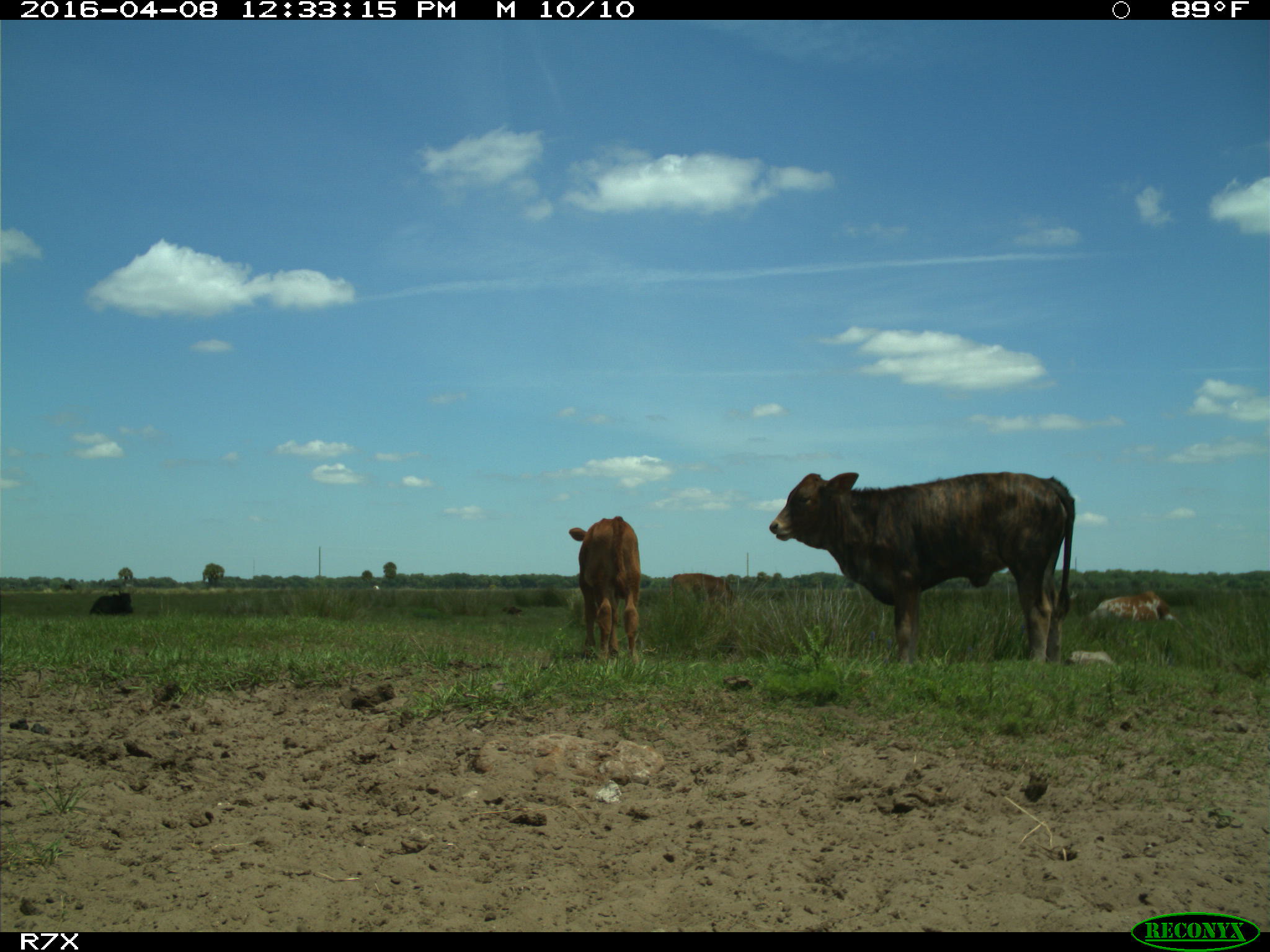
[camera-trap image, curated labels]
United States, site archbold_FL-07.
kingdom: Animalia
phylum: Chordata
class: Mammalia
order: Artiodactyla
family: Bovidae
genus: Bos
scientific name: Bos taurus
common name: domestic cow